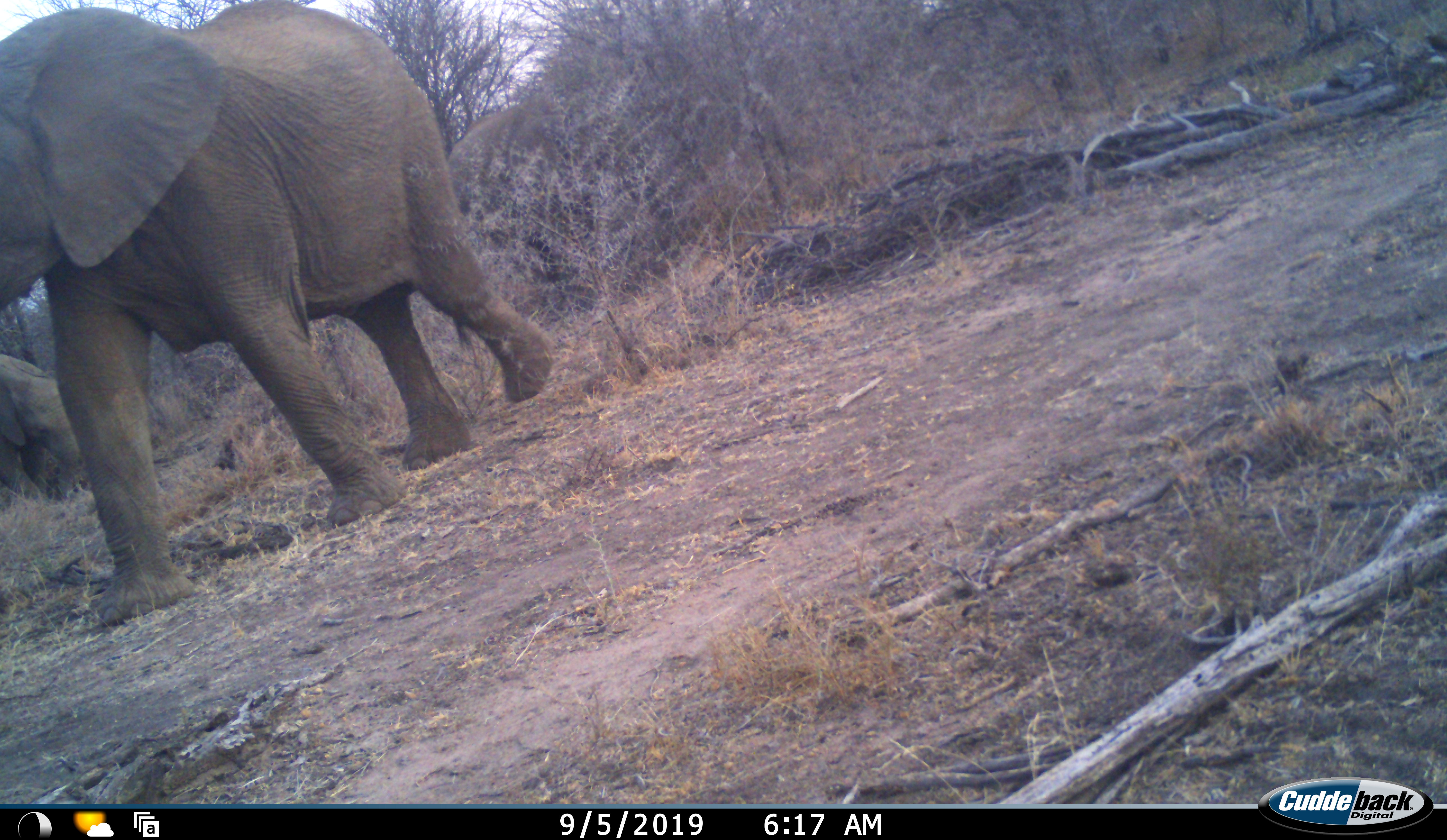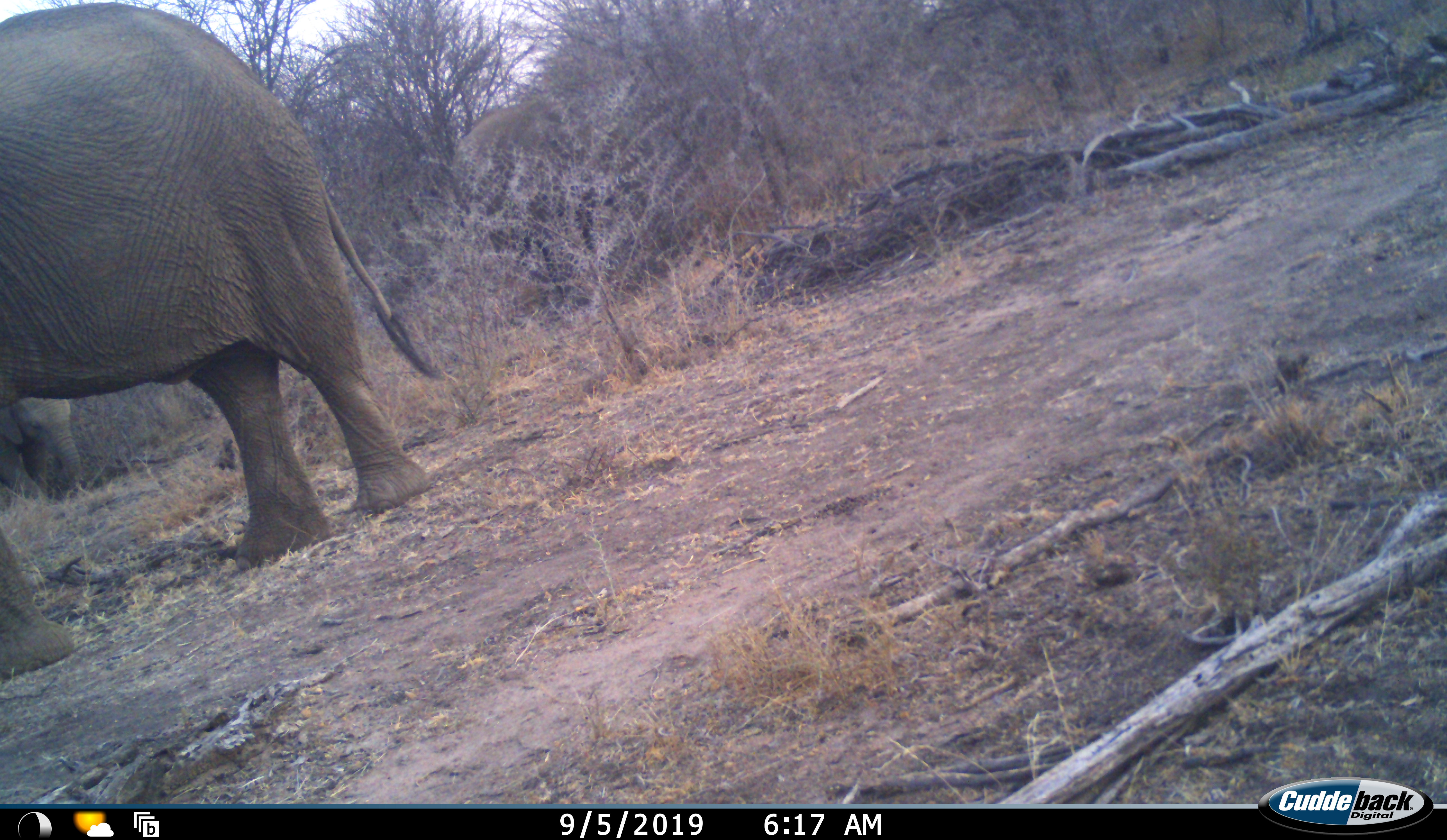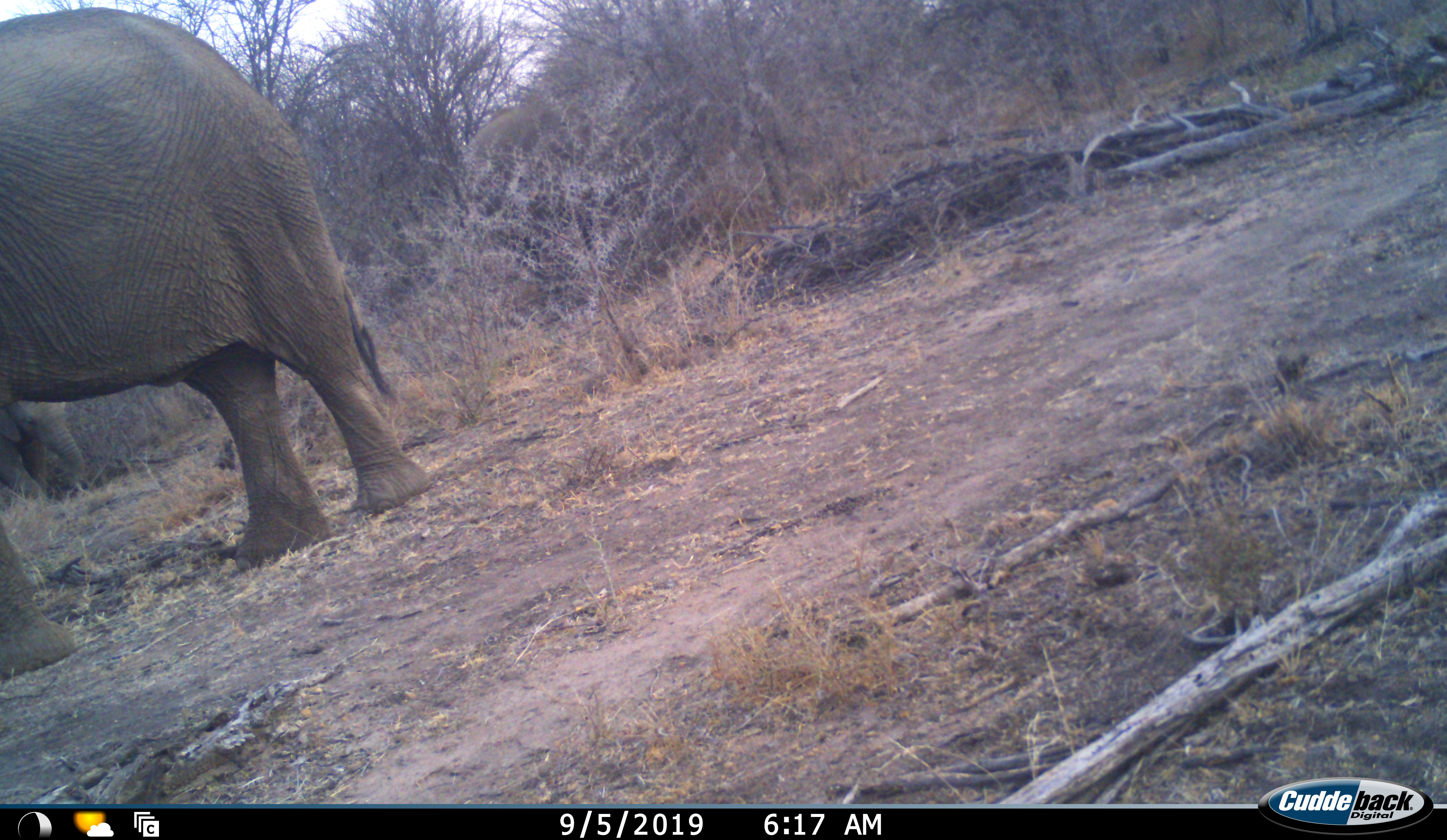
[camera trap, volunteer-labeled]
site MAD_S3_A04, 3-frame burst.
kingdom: Animalia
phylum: Chordata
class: Mammalia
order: Proboscidea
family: Elephantidae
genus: Loxodonta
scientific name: Loxodonta africana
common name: african bush elephant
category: elephant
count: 2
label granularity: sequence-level